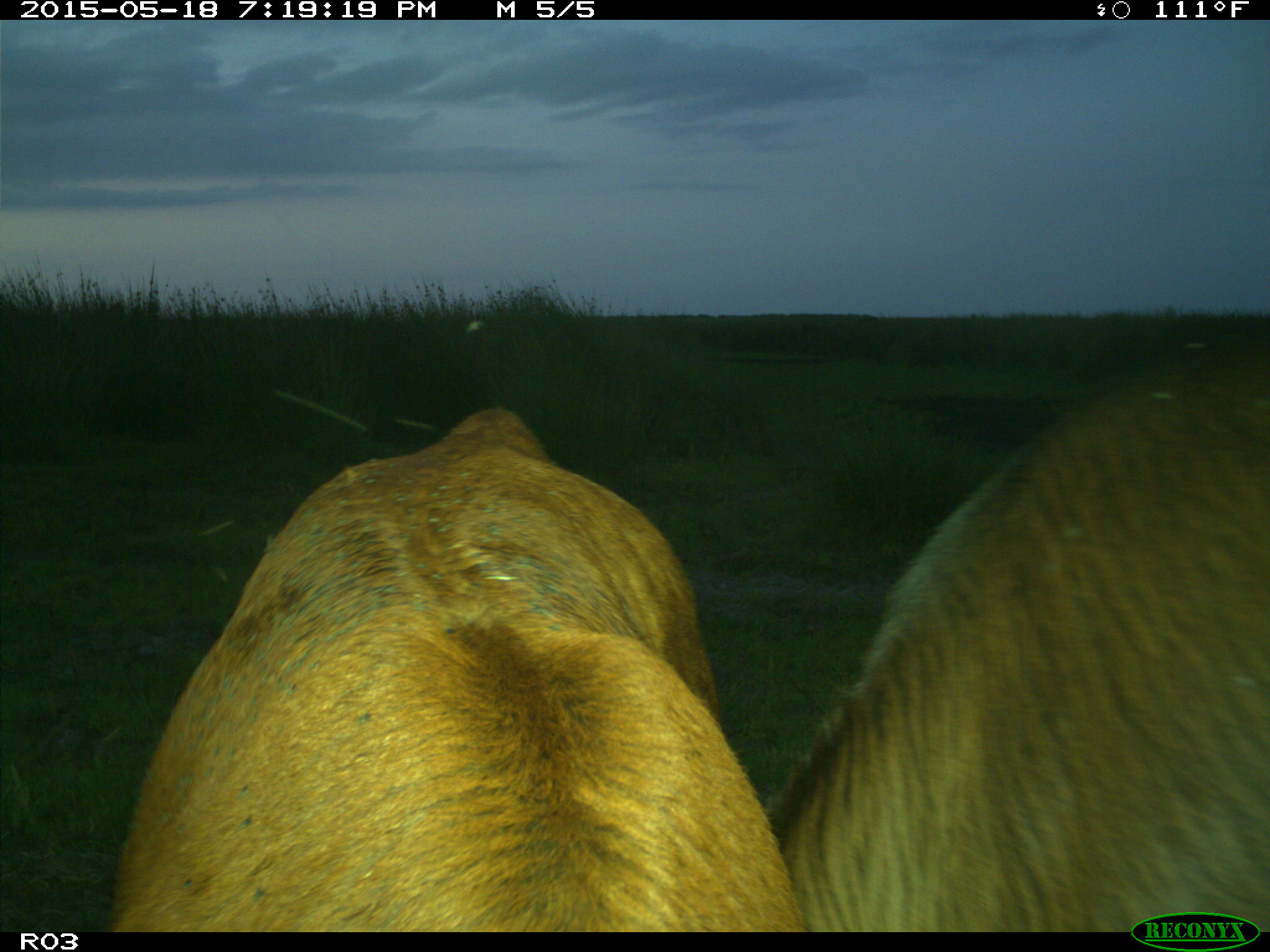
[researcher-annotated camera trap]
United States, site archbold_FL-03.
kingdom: Animalia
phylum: Chordata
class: Mammalia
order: Artiodactyla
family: Bovidae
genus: Bos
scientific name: Bos taurus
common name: domestic cow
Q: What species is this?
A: Bos taurus (domestic cow).